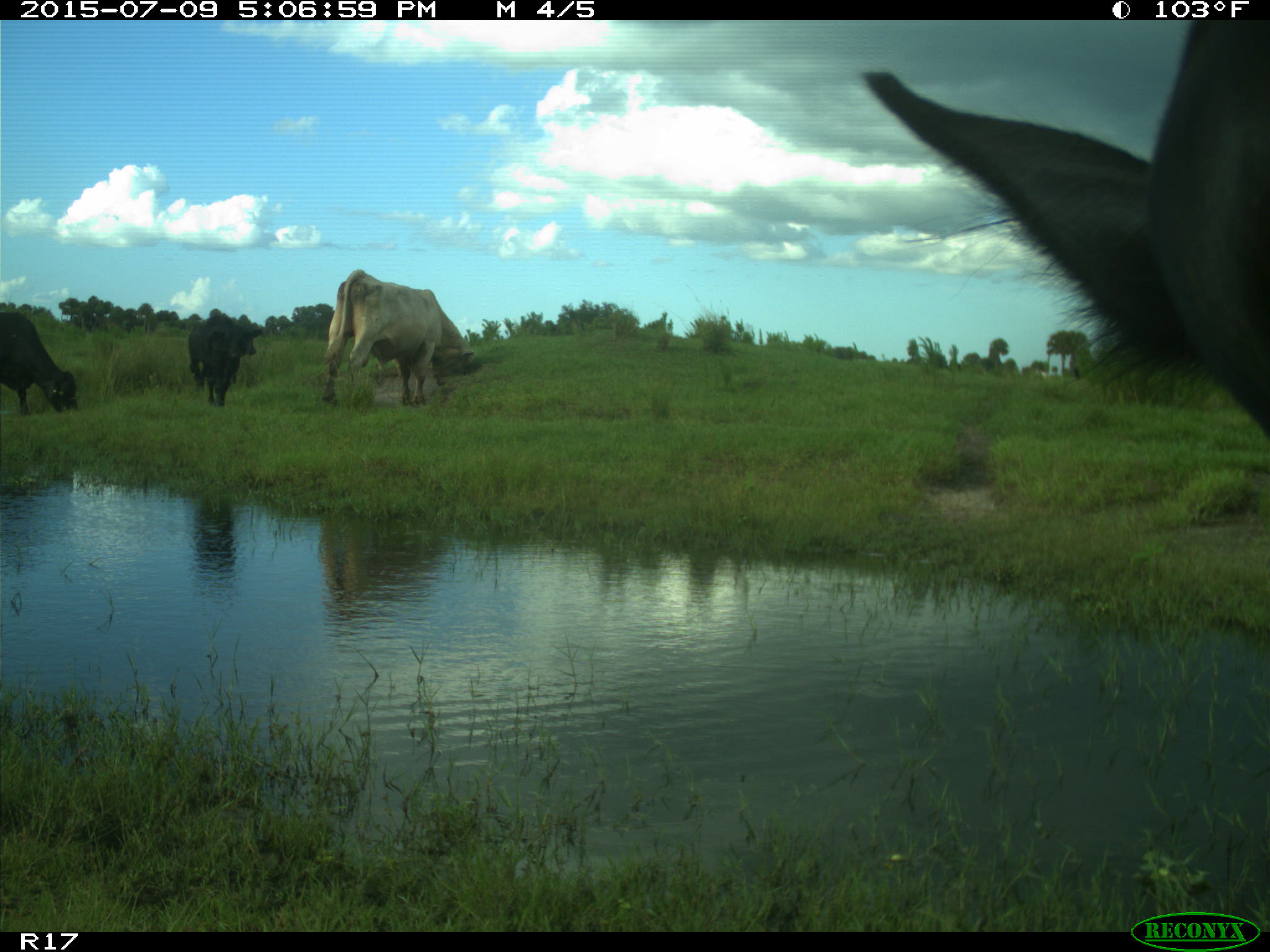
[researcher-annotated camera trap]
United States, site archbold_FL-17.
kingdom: Animalia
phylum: Chordata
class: Mammalia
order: Artiodactyla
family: Bovidae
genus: Bos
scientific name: Bos taurus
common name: domestic cow